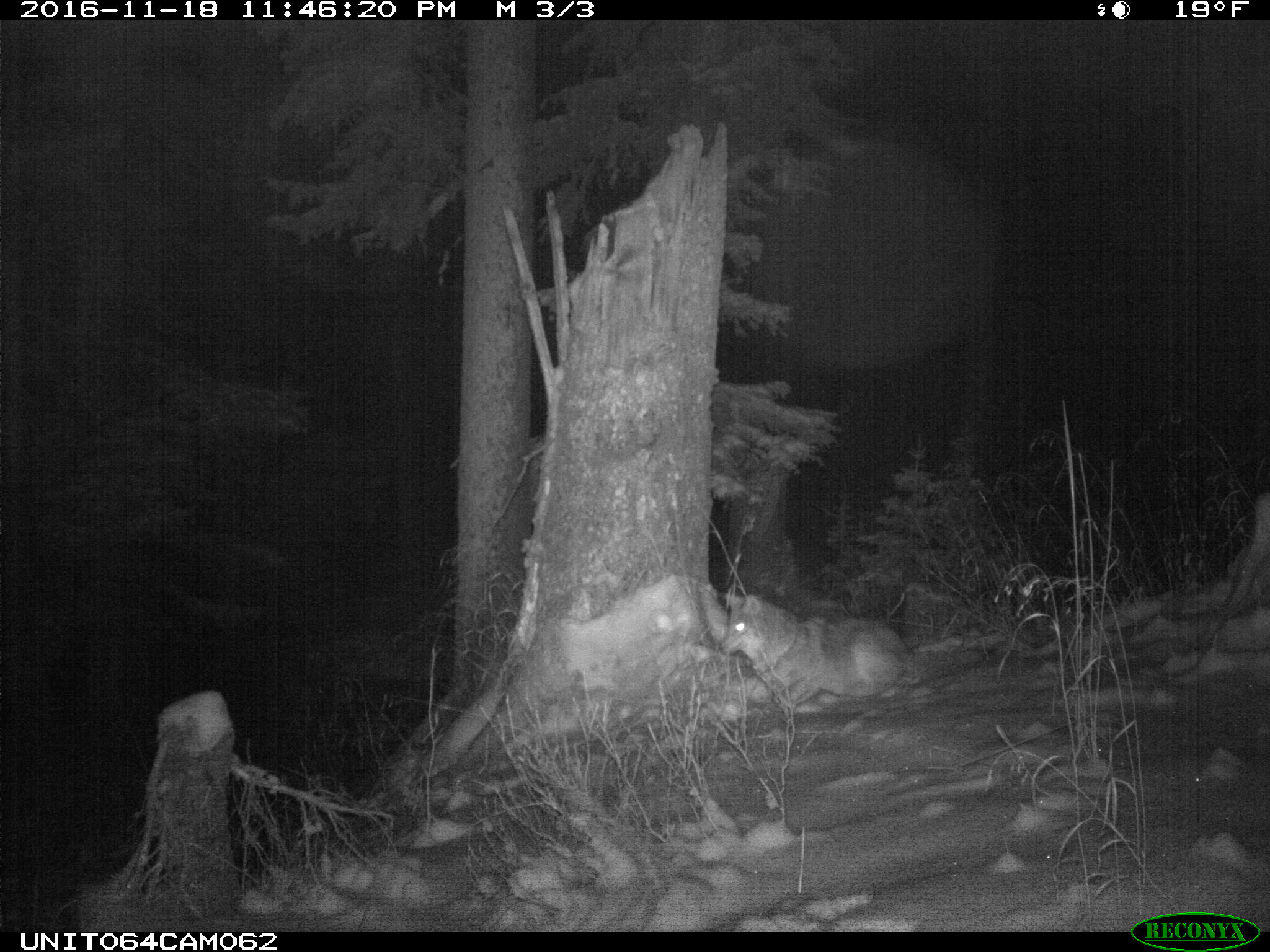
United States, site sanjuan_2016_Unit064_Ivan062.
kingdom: Animalia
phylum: Chordata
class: Mammalia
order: Carnivora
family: Canidae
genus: Canis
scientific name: Canis latrans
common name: coyote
Canis latrans (coyote).